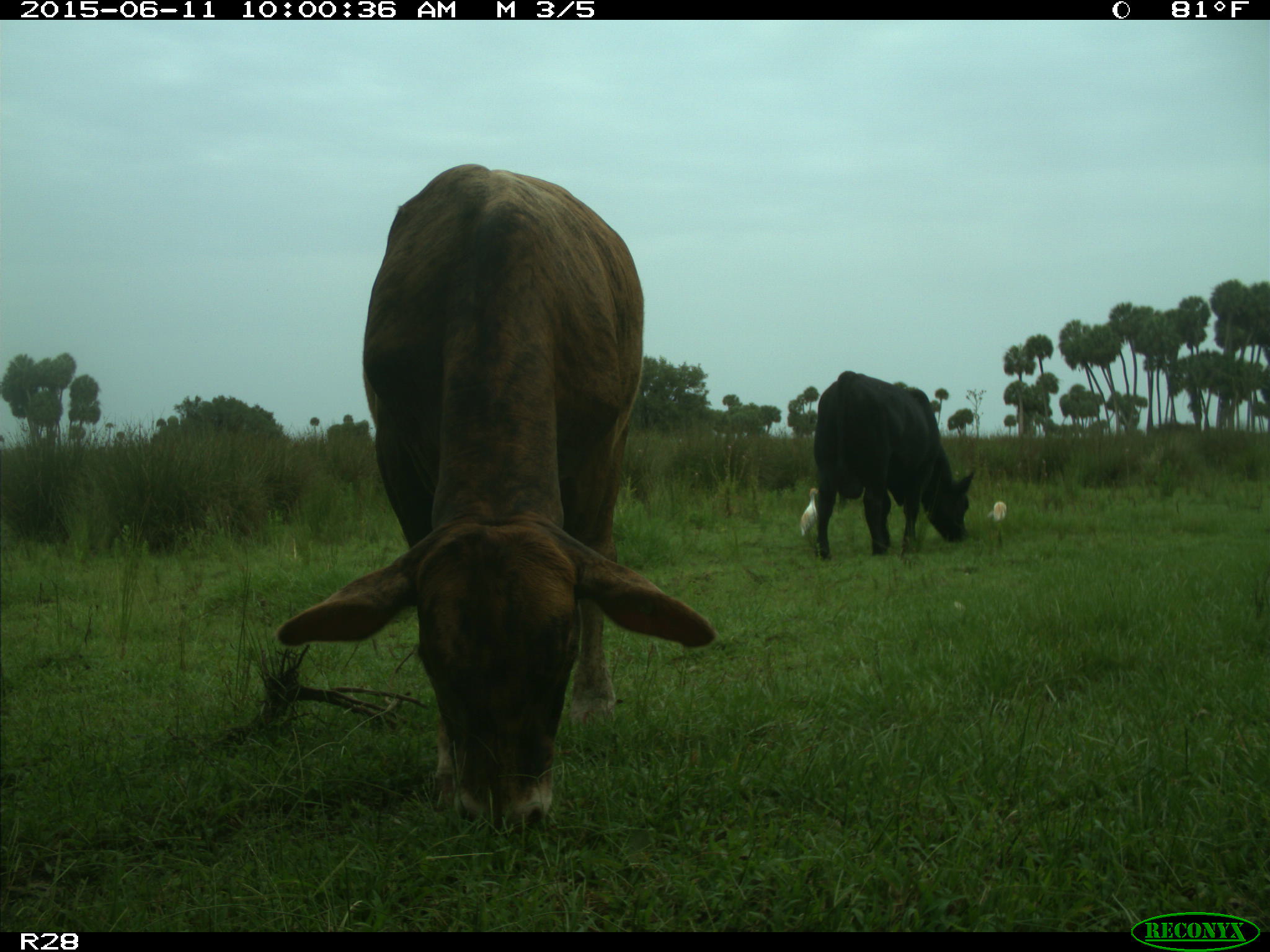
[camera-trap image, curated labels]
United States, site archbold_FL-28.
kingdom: Animalia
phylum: Chordata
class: Mammalia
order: Artiodactyla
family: Bovidae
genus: Bos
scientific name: Bos taurus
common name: domestic cow